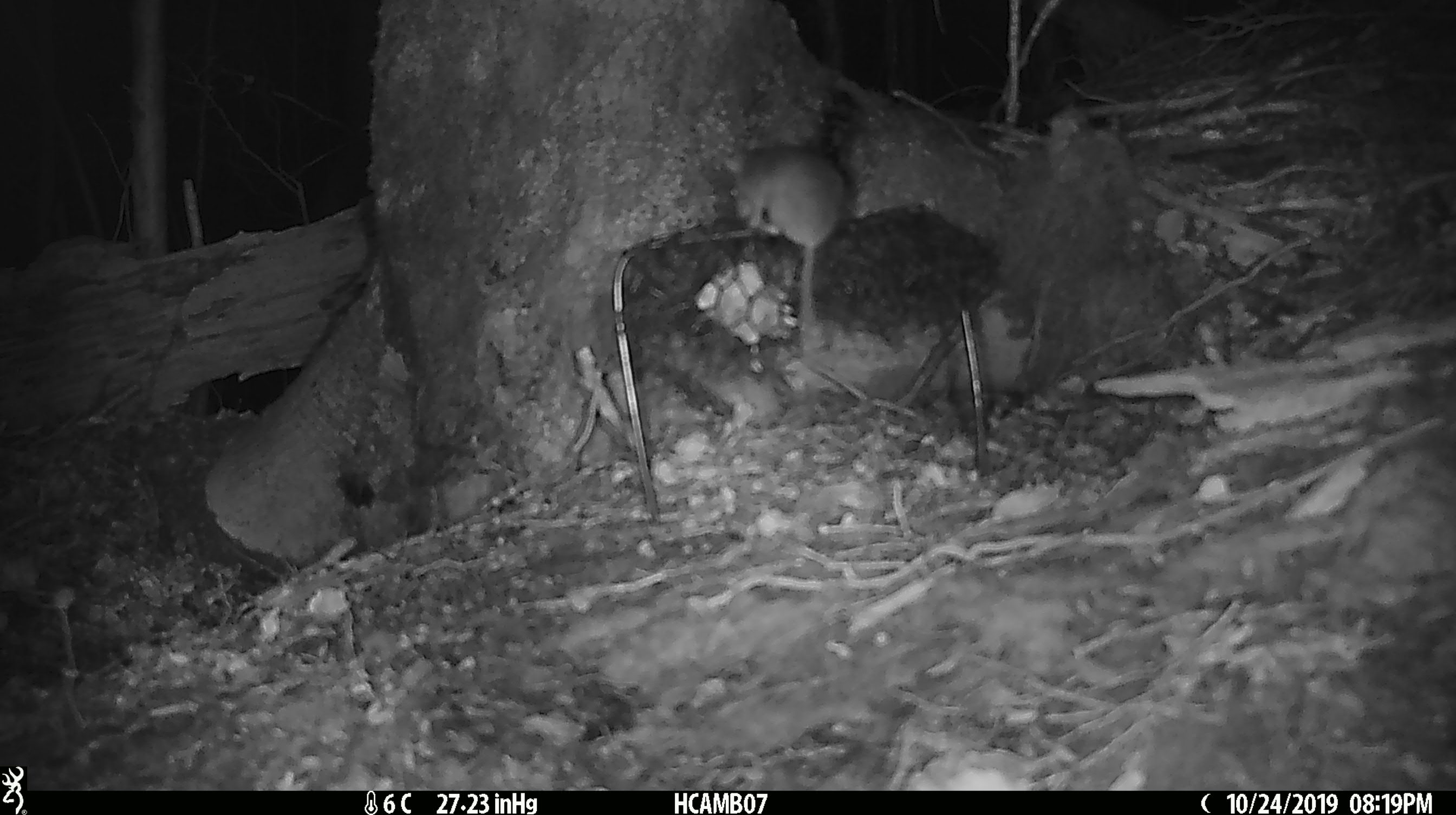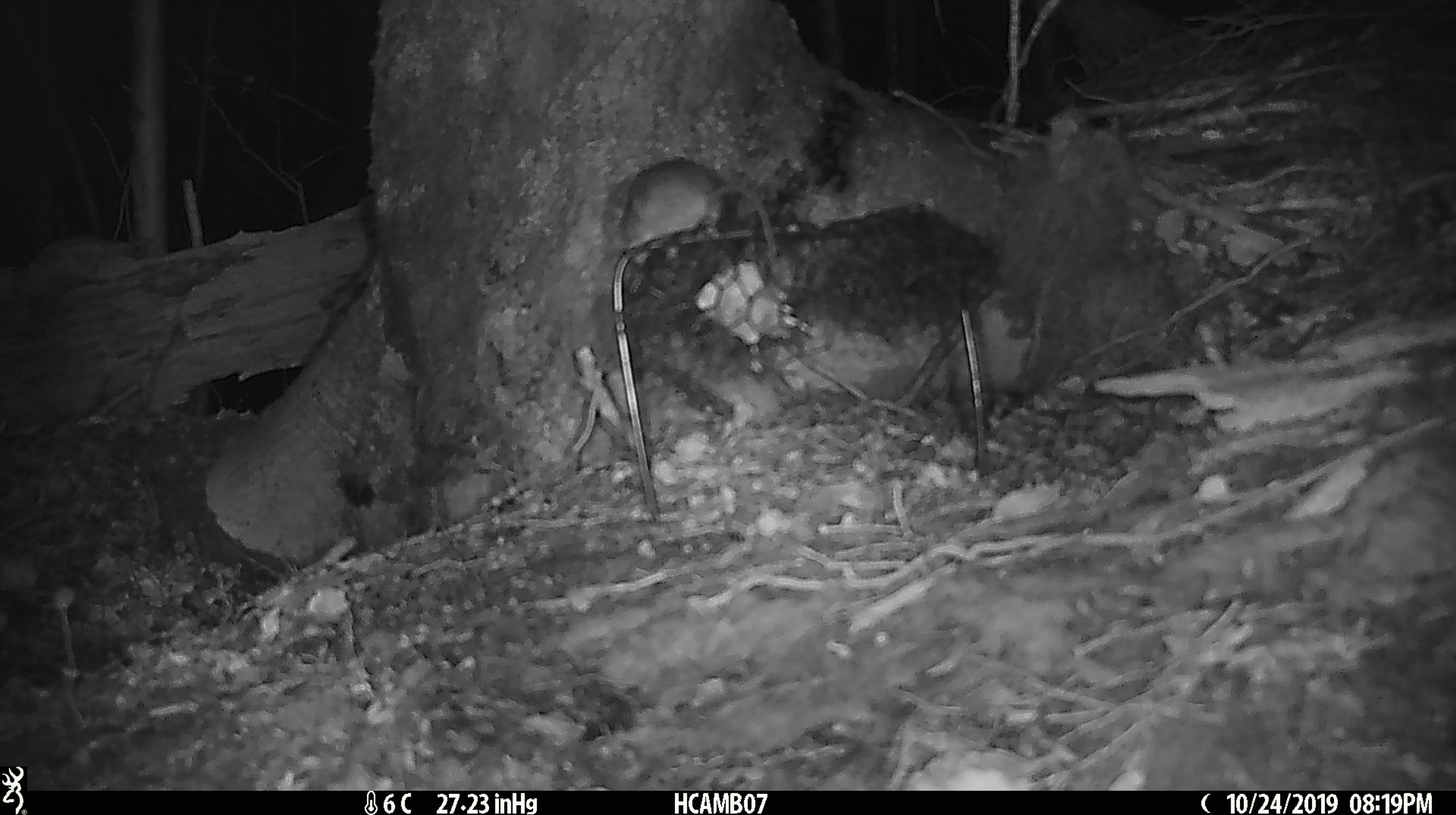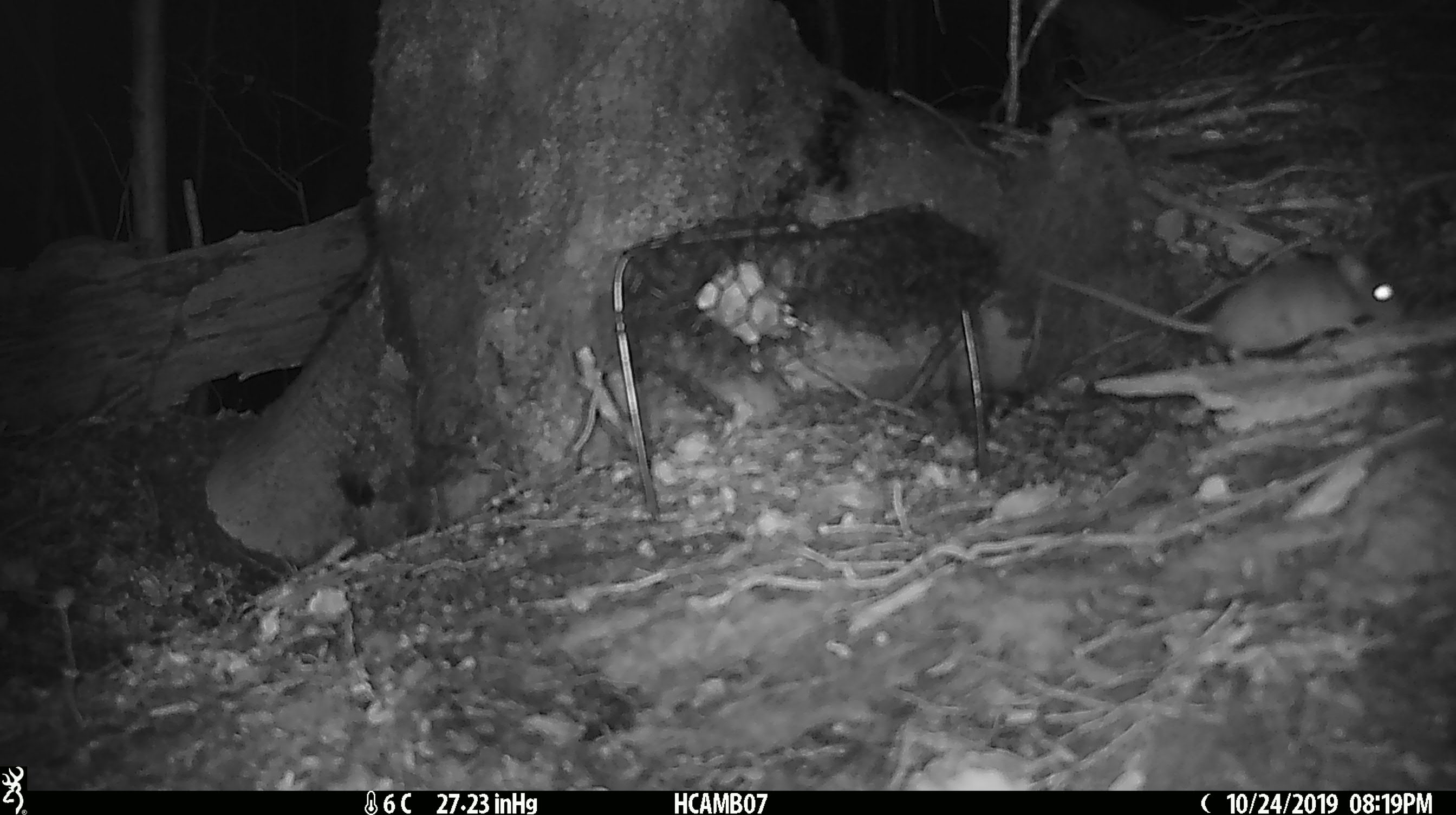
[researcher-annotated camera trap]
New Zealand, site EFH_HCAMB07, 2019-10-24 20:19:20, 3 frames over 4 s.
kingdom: Animalia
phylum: Chordata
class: Mammalia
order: Rodentia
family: Muridae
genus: Mus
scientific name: Mus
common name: mouse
Mouse (Mus).